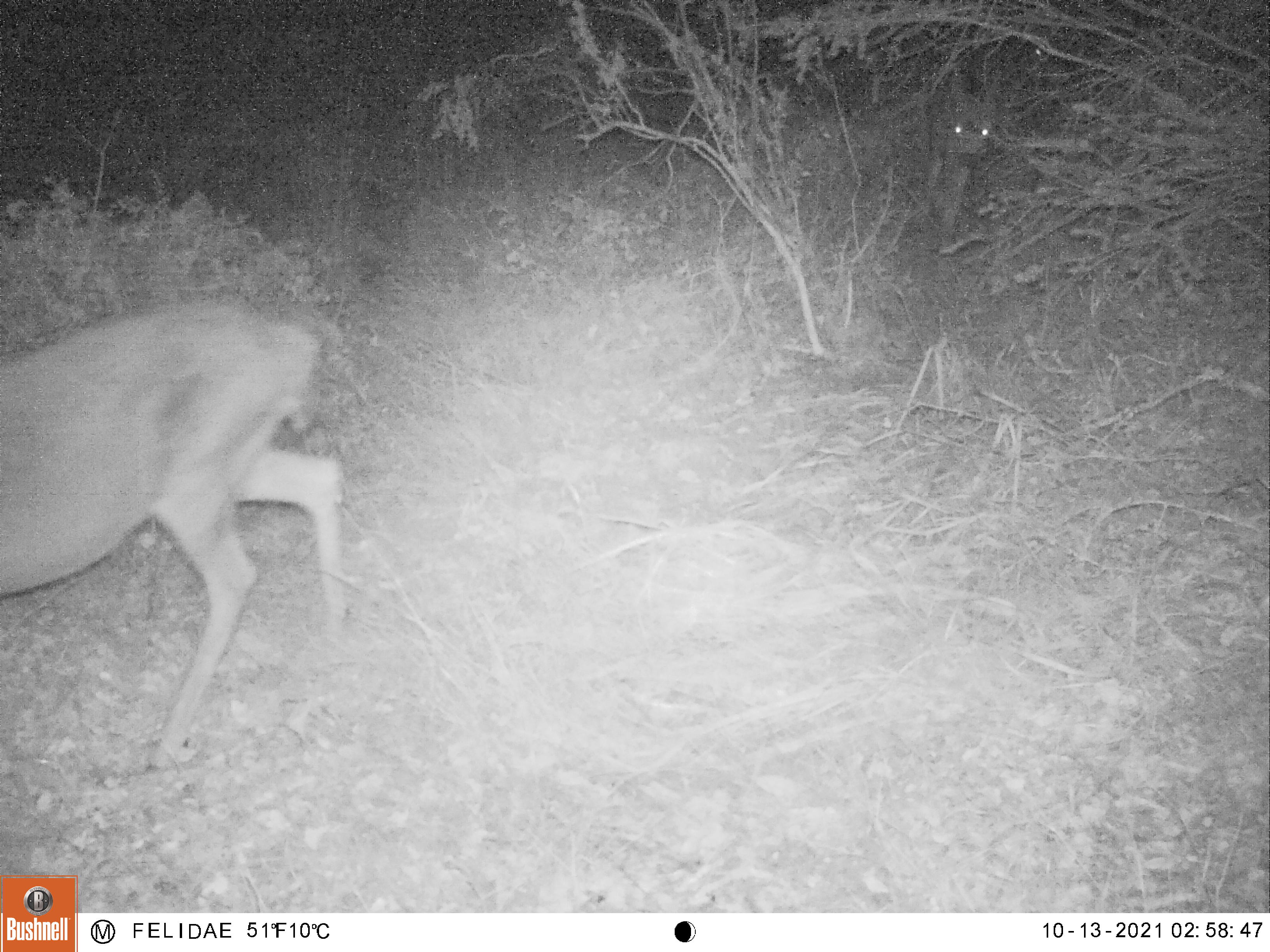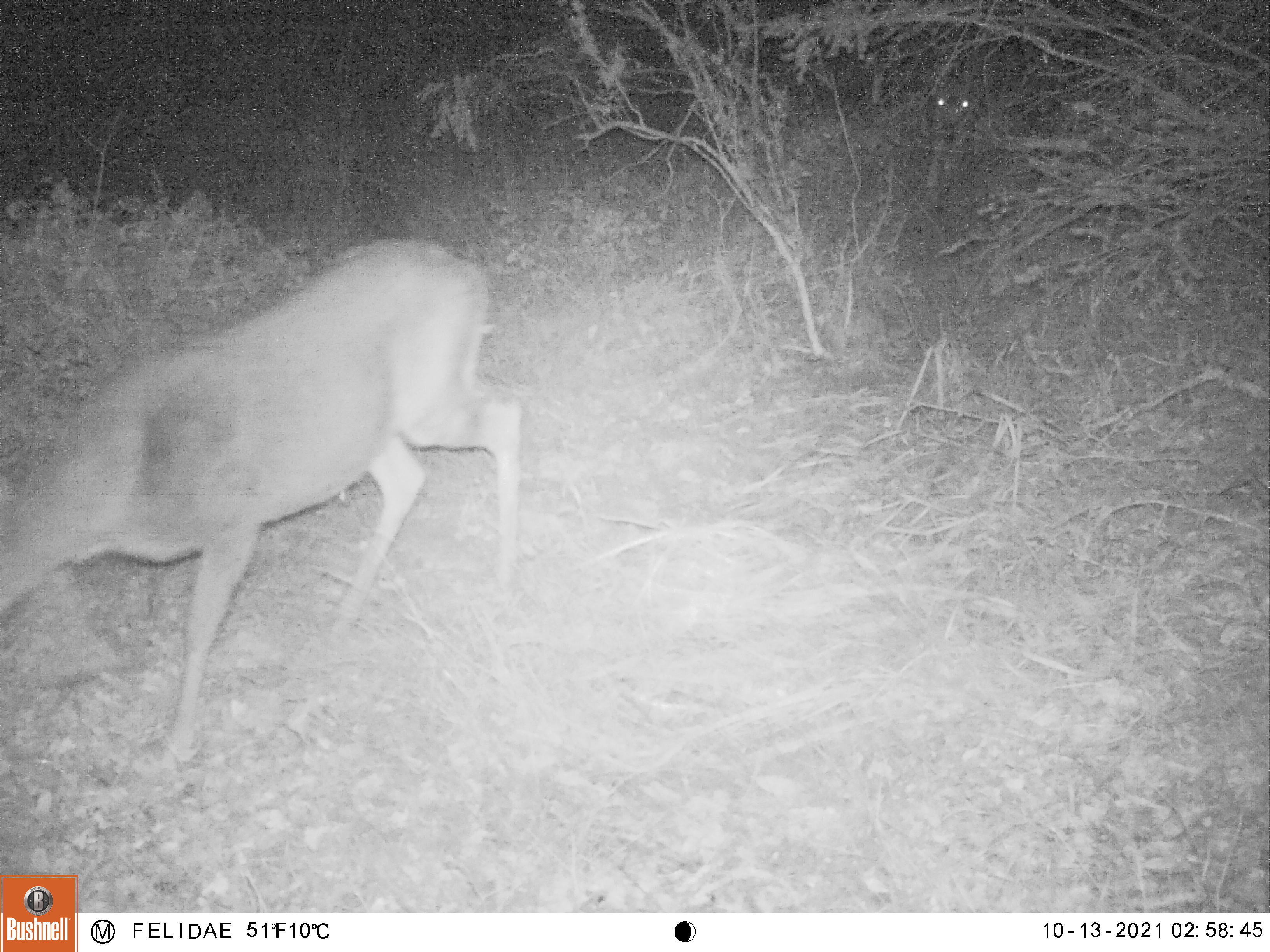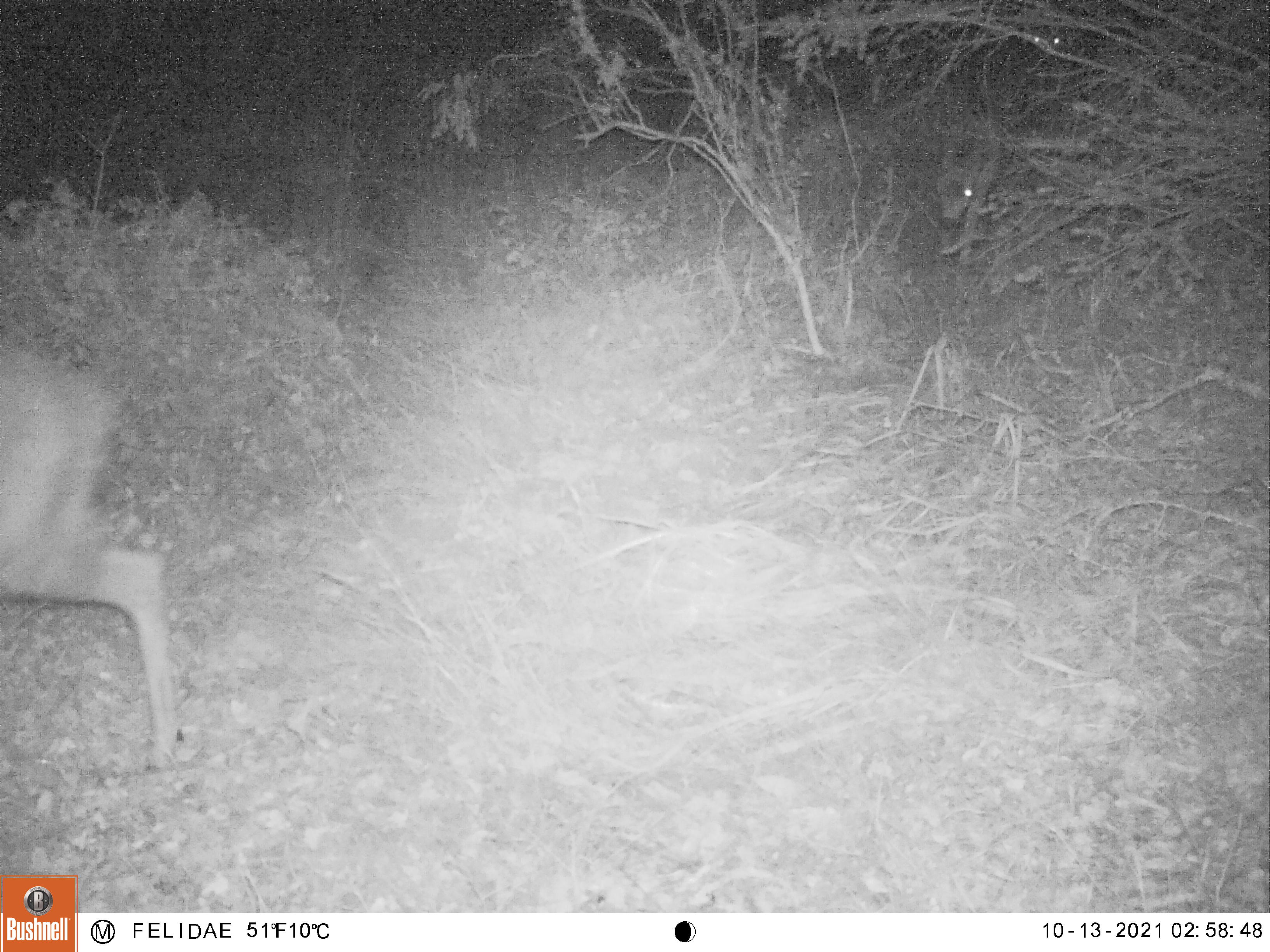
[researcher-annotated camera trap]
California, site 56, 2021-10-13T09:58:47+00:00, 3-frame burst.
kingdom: Animalia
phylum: Chordata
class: Mammalia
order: Artiodactyla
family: Cervidae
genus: Odocoileus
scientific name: Odocoileus hemionus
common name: mule deer